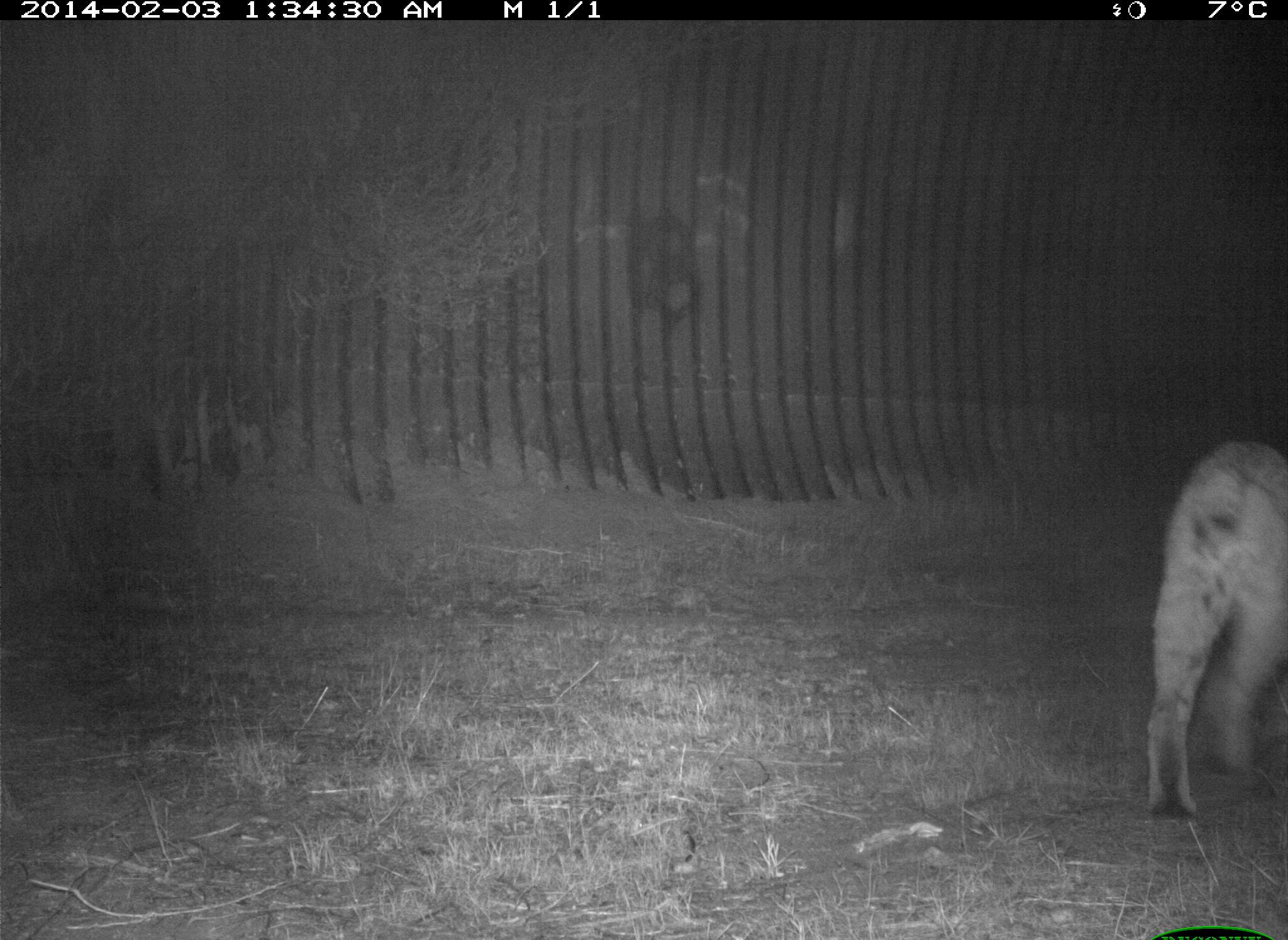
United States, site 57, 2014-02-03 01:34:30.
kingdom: Animalia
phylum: Chordata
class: Mammalia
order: Carnivora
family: Felidae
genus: Lynx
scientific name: Lynx rufus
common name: bobcat